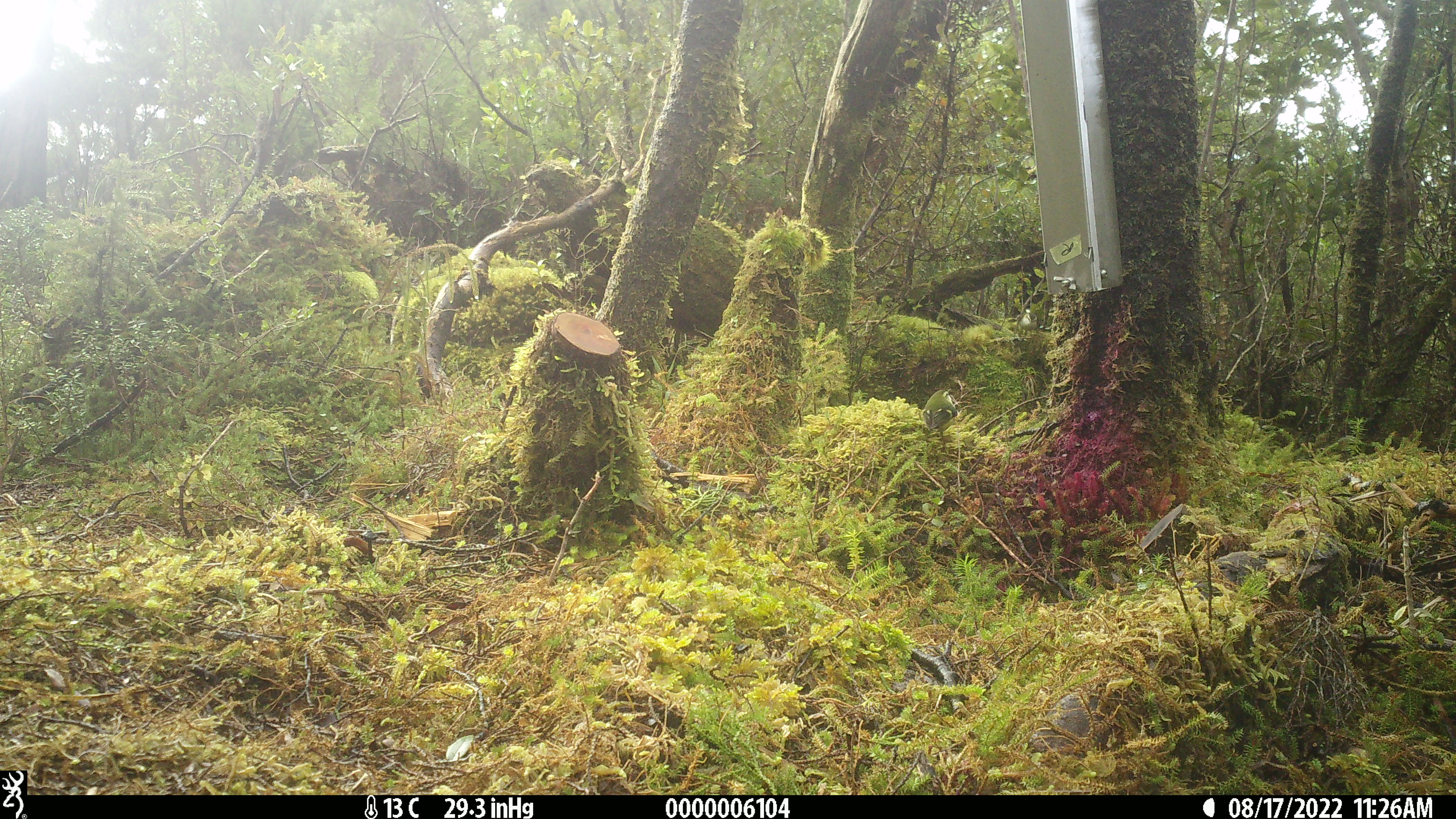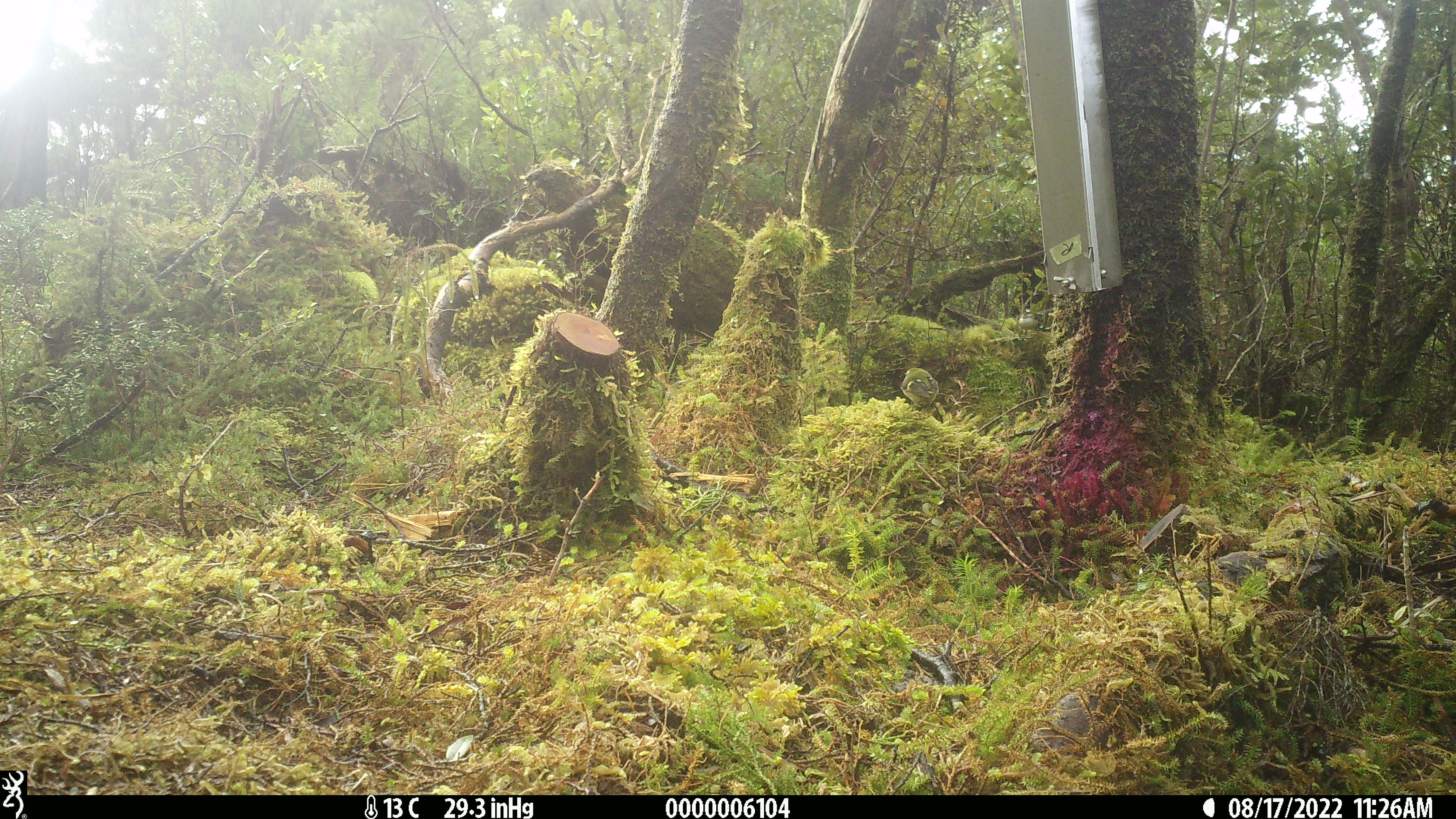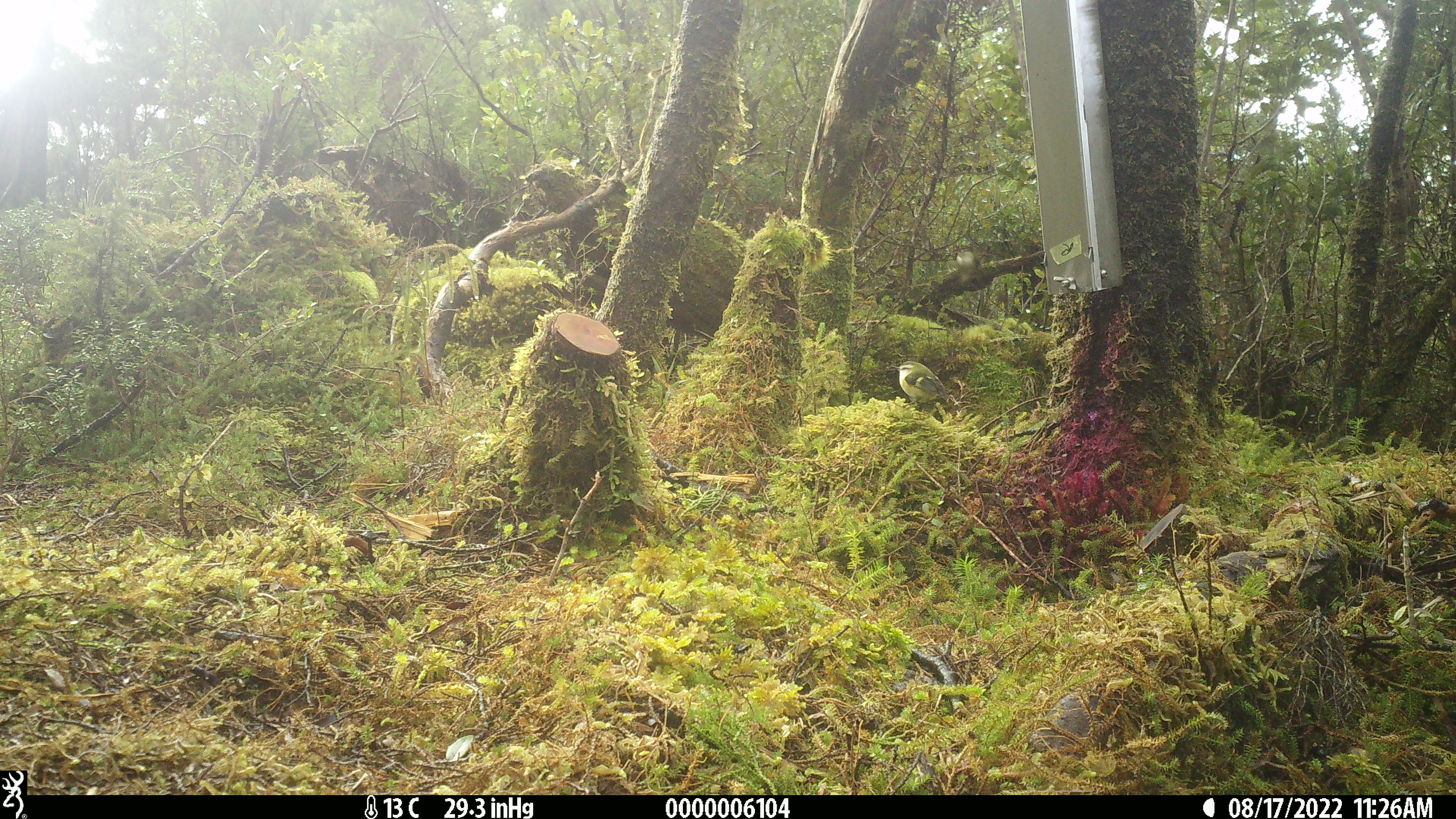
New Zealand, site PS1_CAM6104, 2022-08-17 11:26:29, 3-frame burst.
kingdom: Animalia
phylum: Chordata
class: Aves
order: Passeriformes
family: Acanthisittidae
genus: Acanthisitta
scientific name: Acanthisitta chloris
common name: rifleman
Rifleman (Acanthisitta chloris).